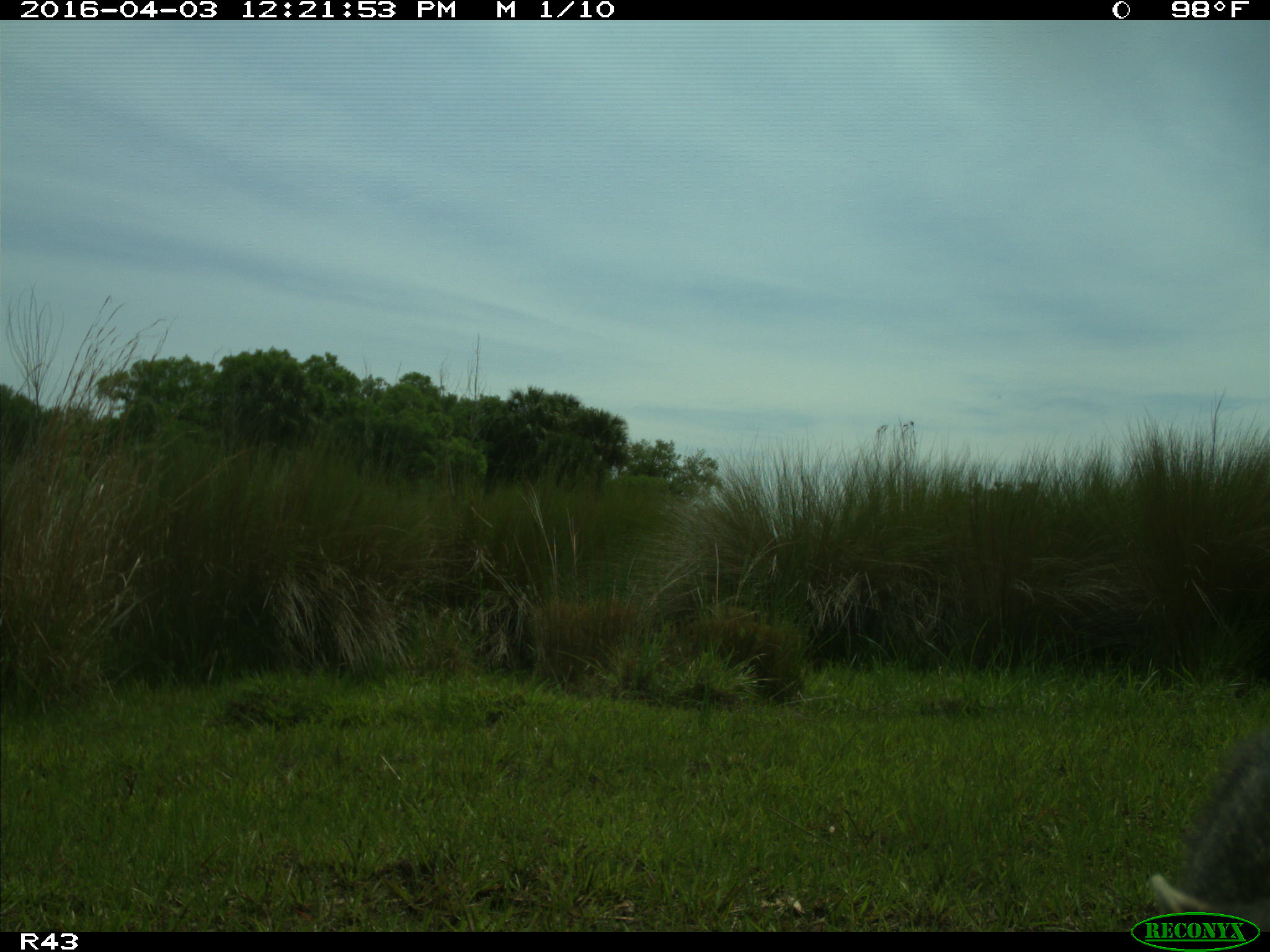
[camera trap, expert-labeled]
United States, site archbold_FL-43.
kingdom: Animalia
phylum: Chordata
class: Mammalia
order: Artiodactyla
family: Suidae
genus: Sus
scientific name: Sus scrofa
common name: wild boar